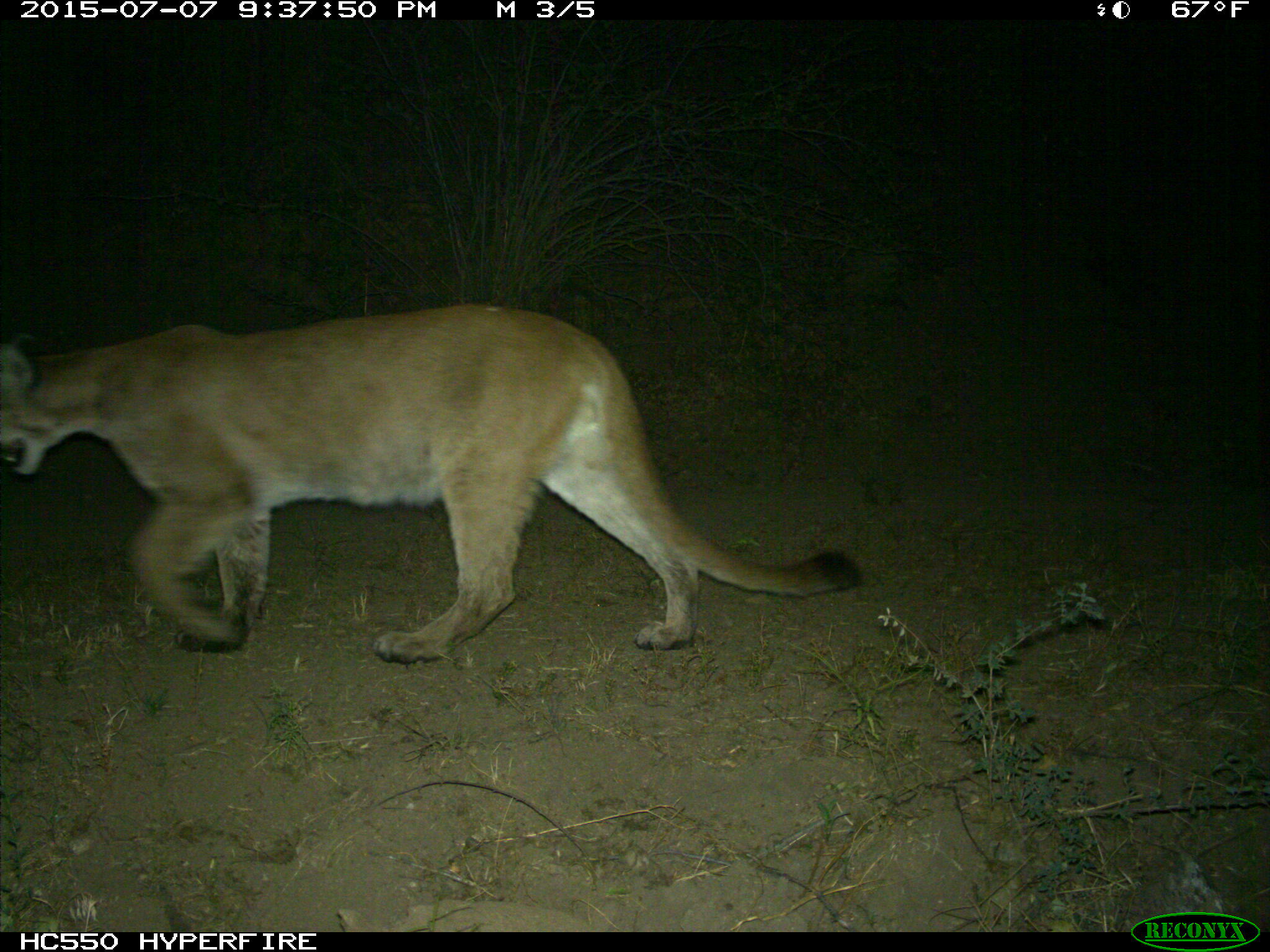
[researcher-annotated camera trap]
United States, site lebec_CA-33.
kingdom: Animalia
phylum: Chordata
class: Mammalia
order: Carnivora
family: Felidae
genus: Puma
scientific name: Puma concolor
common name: mountain lion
Puma concolor (mountain lion).